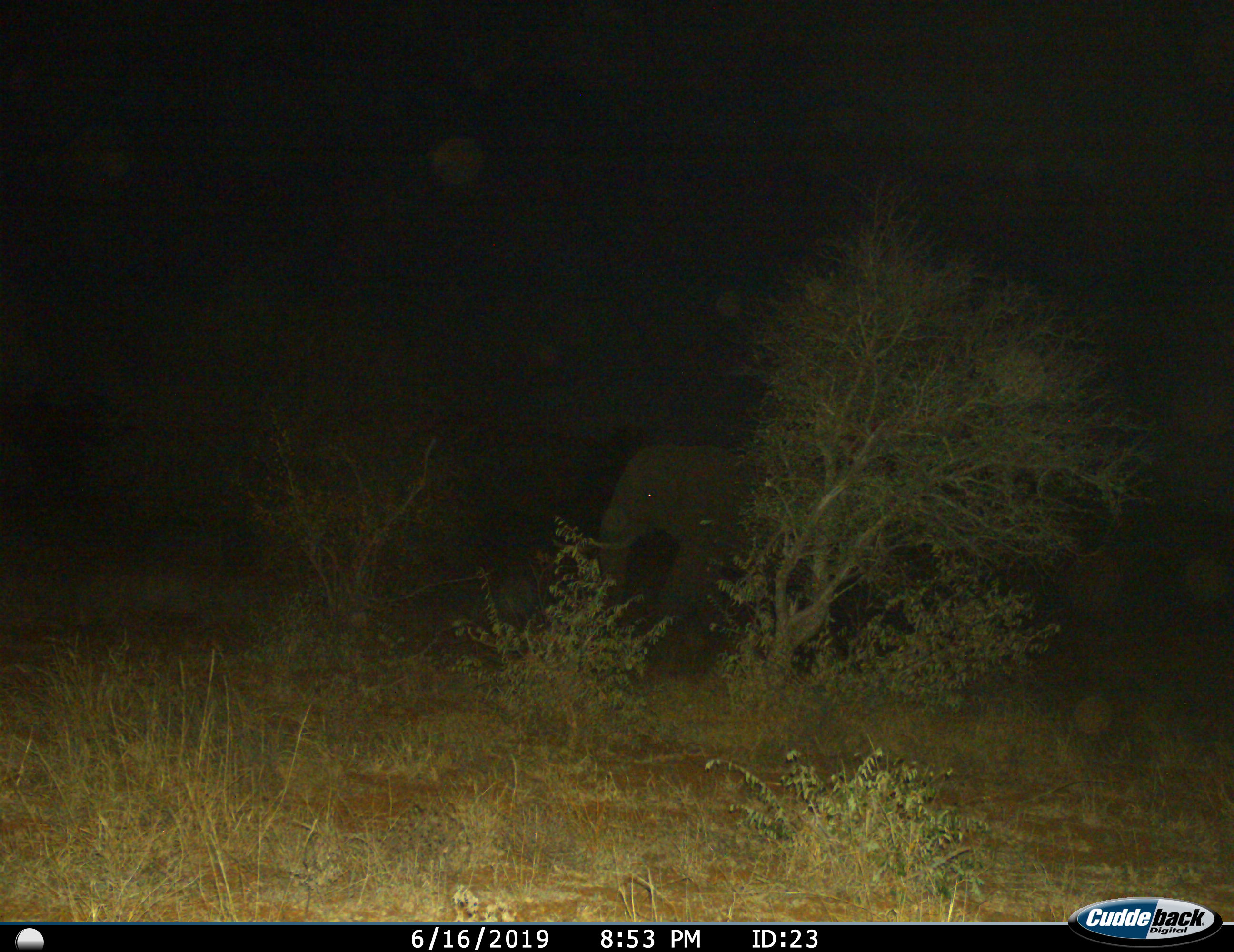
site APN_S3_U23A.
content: unidentified animal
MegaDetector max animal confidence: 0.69